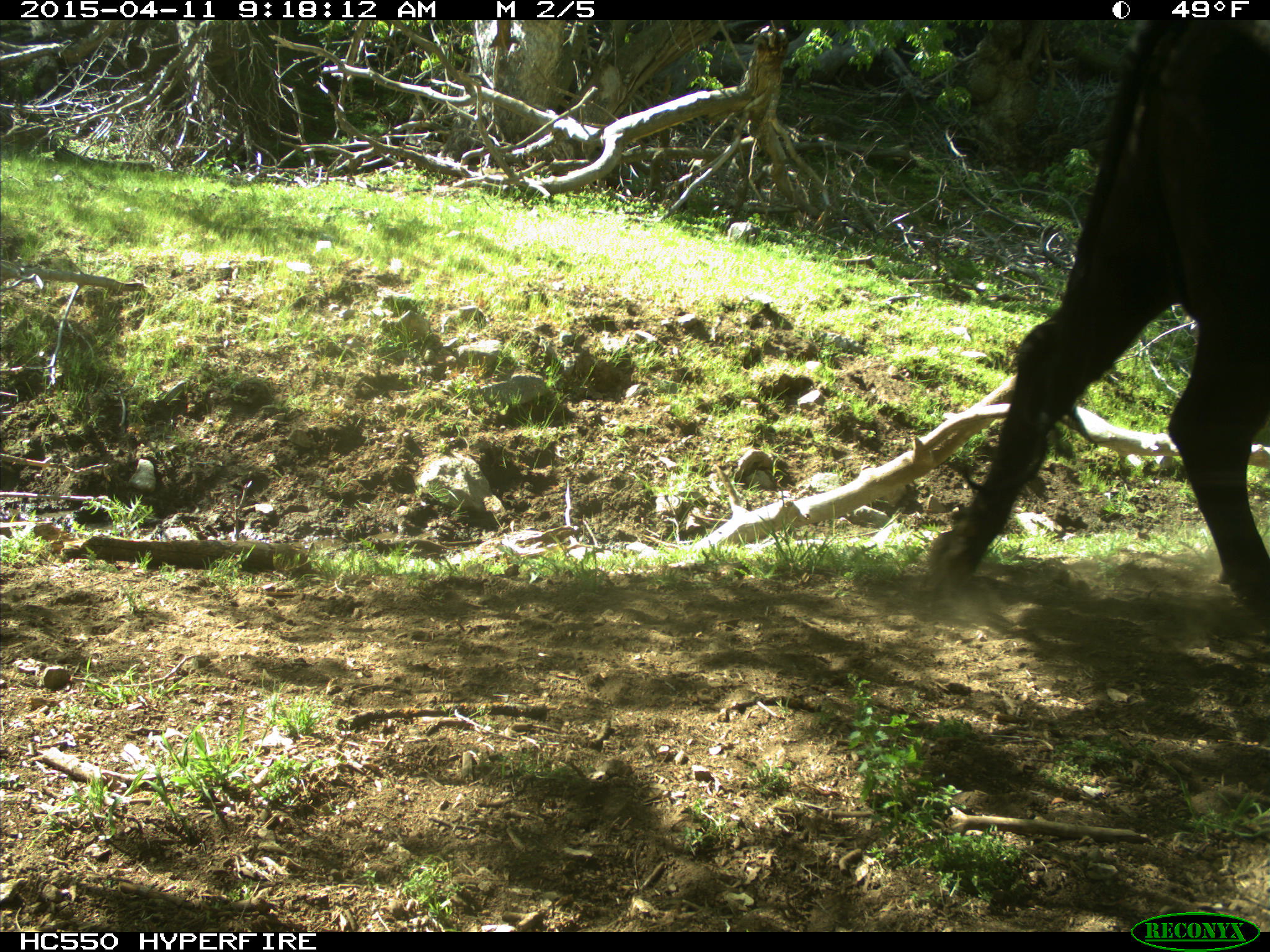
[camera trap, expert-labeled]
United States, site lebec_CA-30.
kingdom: Animalia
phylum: Chordata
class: Mammalia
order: Artiodactyla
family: Bovidae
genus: Bos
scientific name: Bos taurus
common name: domestic cow